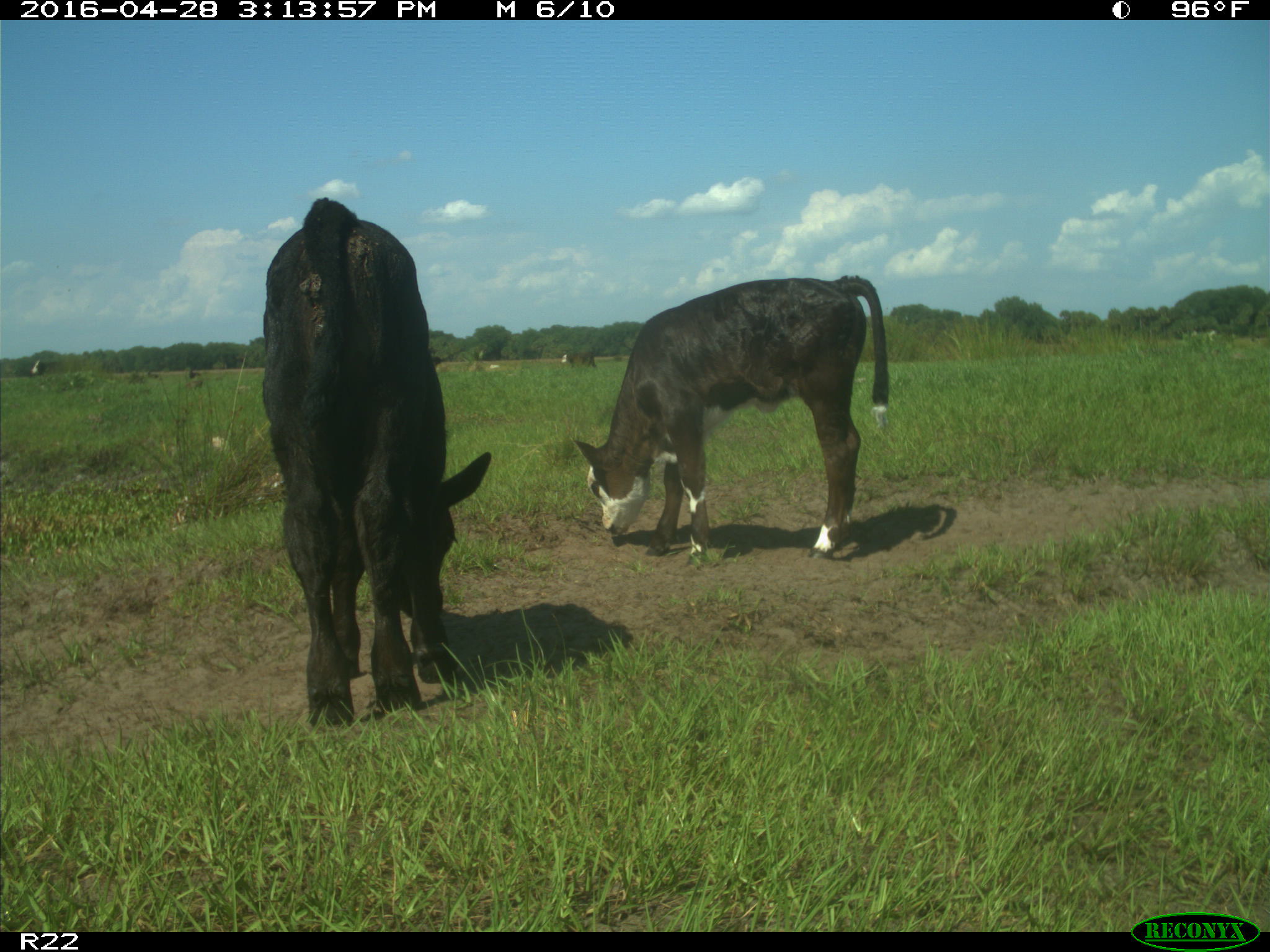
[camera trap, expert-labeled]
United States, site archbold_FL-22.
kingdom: Animalia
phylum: Chordata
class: Mammalia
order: Artiodactyla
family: Bovidae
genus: Bos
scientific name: Bos taurus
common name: domestic cow